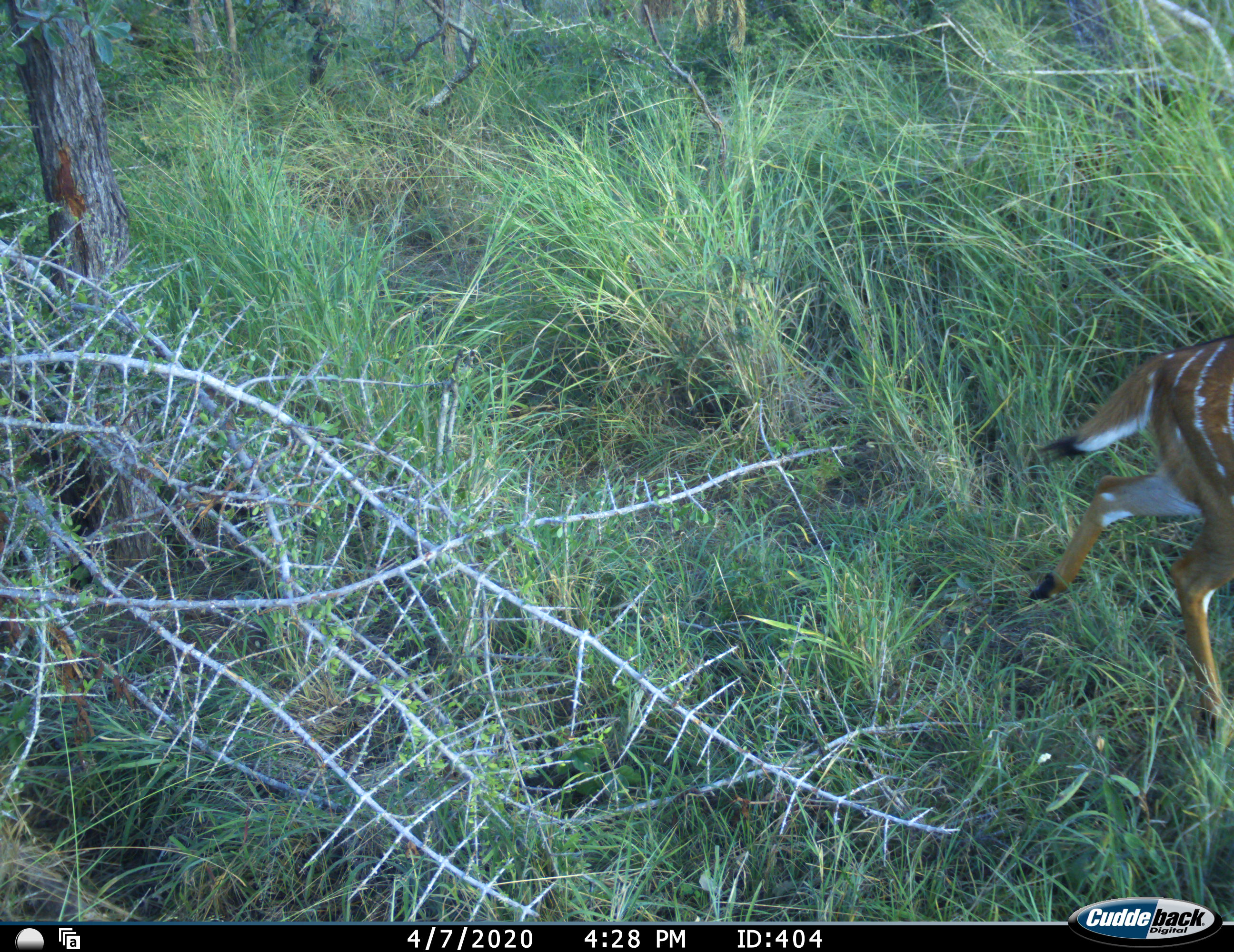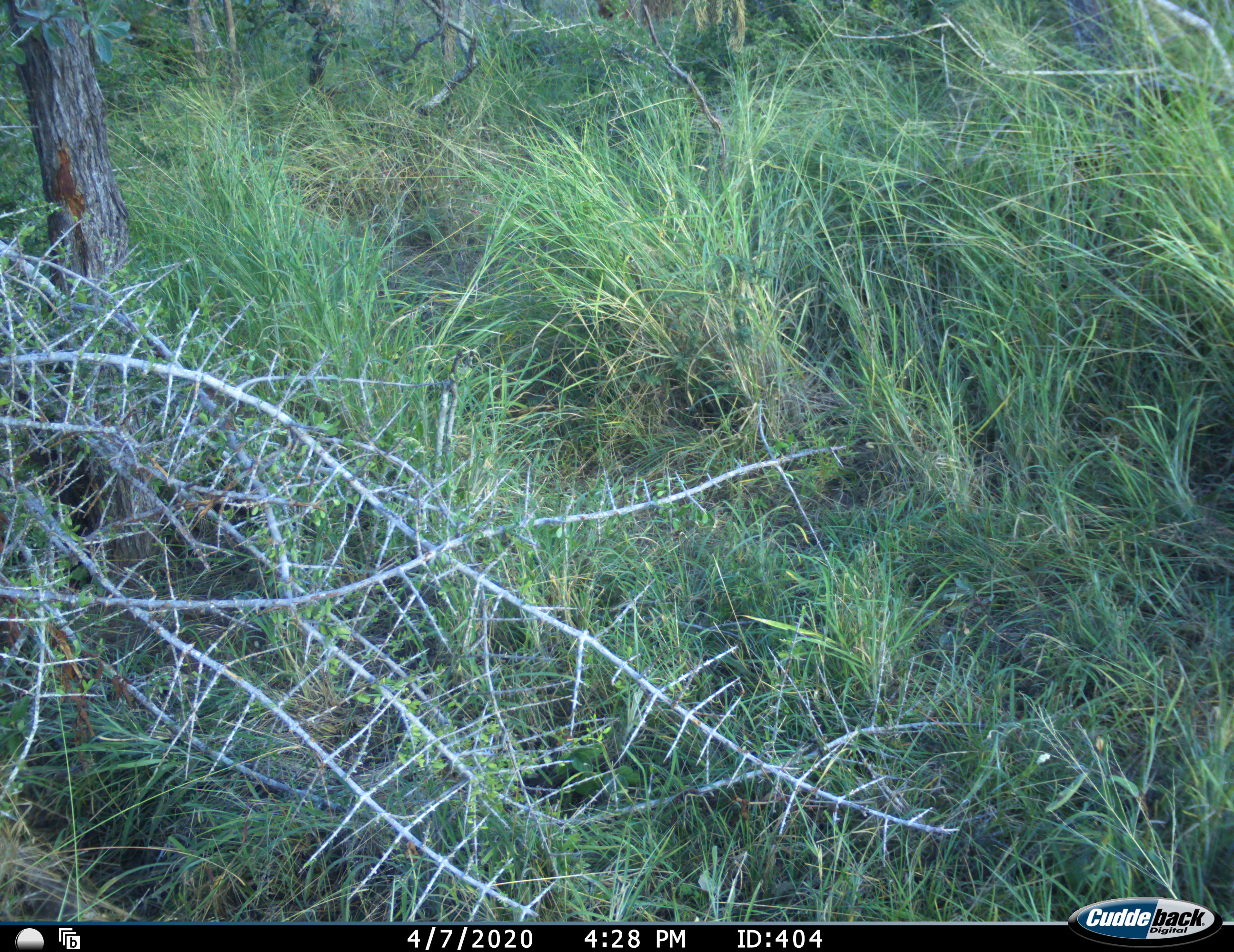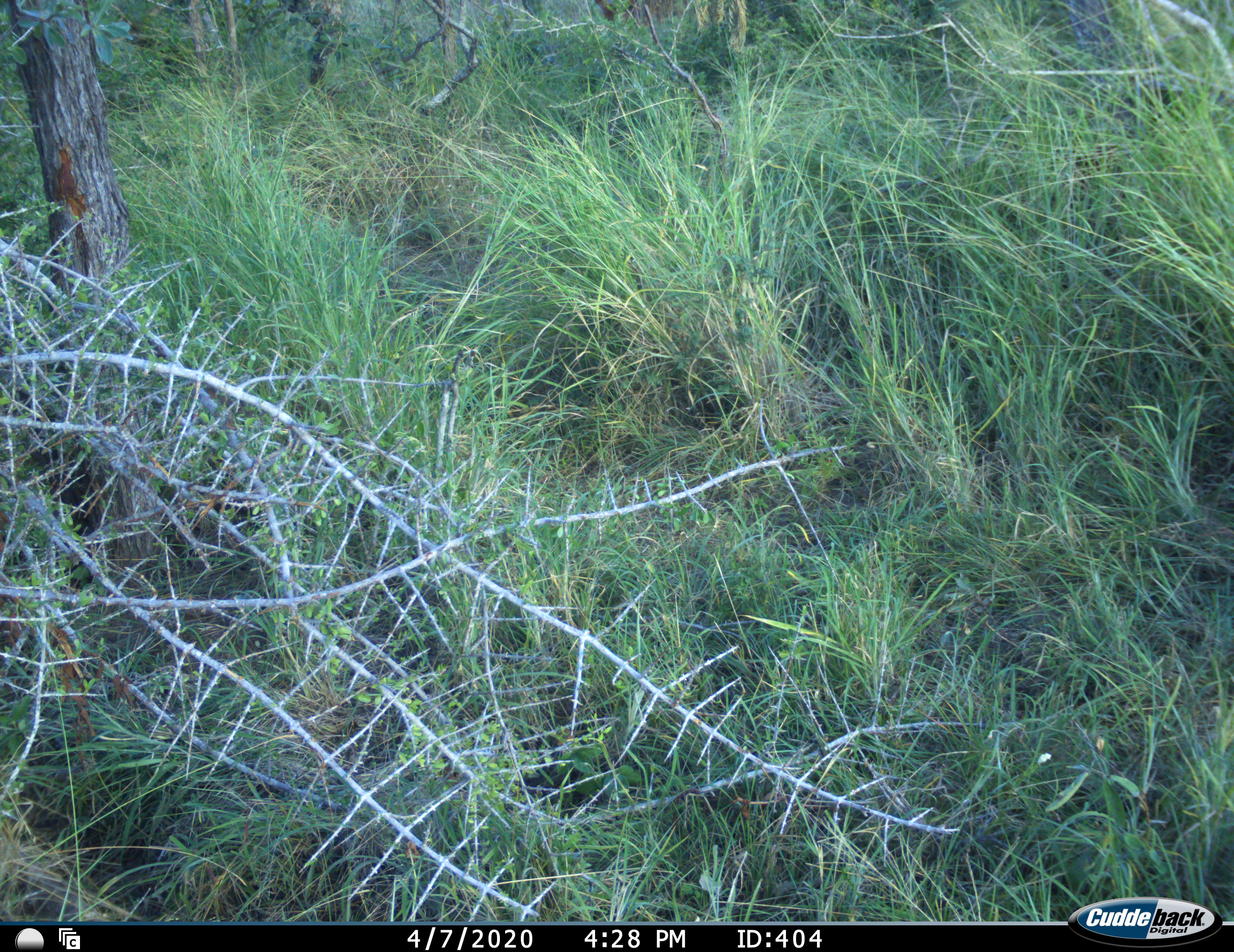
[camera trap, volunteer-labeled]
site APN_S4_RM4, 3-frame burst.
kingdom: Animalia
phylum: Chordata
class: Mammalia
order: Artiodactyla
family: Bovidae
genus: Tragelaphus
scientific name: Tragelaphus angasii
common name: nyala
Nyala (Tragelaphus angasii), count 1. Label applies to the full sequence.